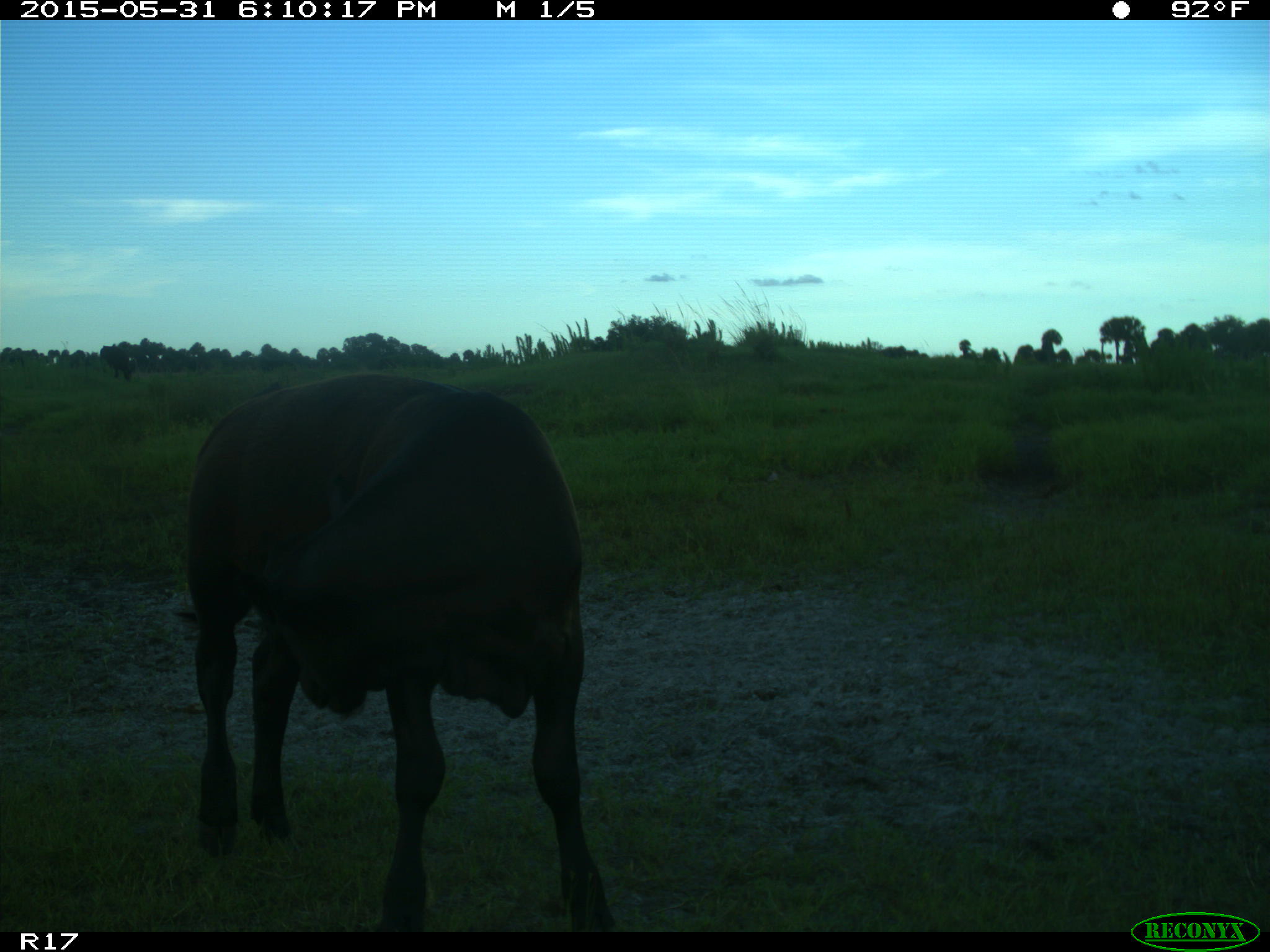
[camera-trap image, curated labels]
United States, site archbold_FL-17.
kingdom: Animalia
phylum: Chordata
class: Mammalia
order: Artiodactyla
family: Bovidae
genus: Bos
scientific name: Bos taurus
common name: domestic cow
Bos taurus (domestic cow).